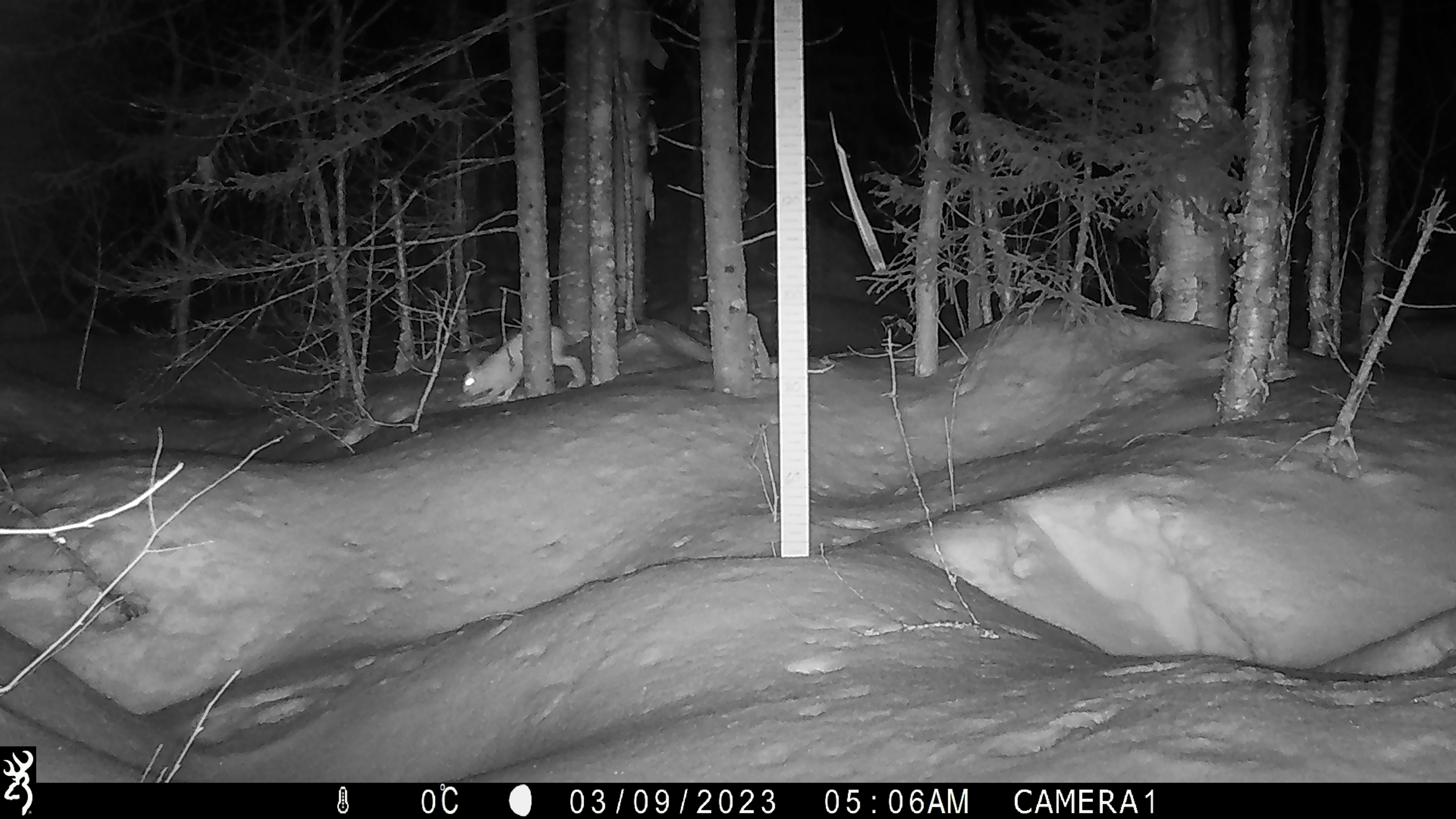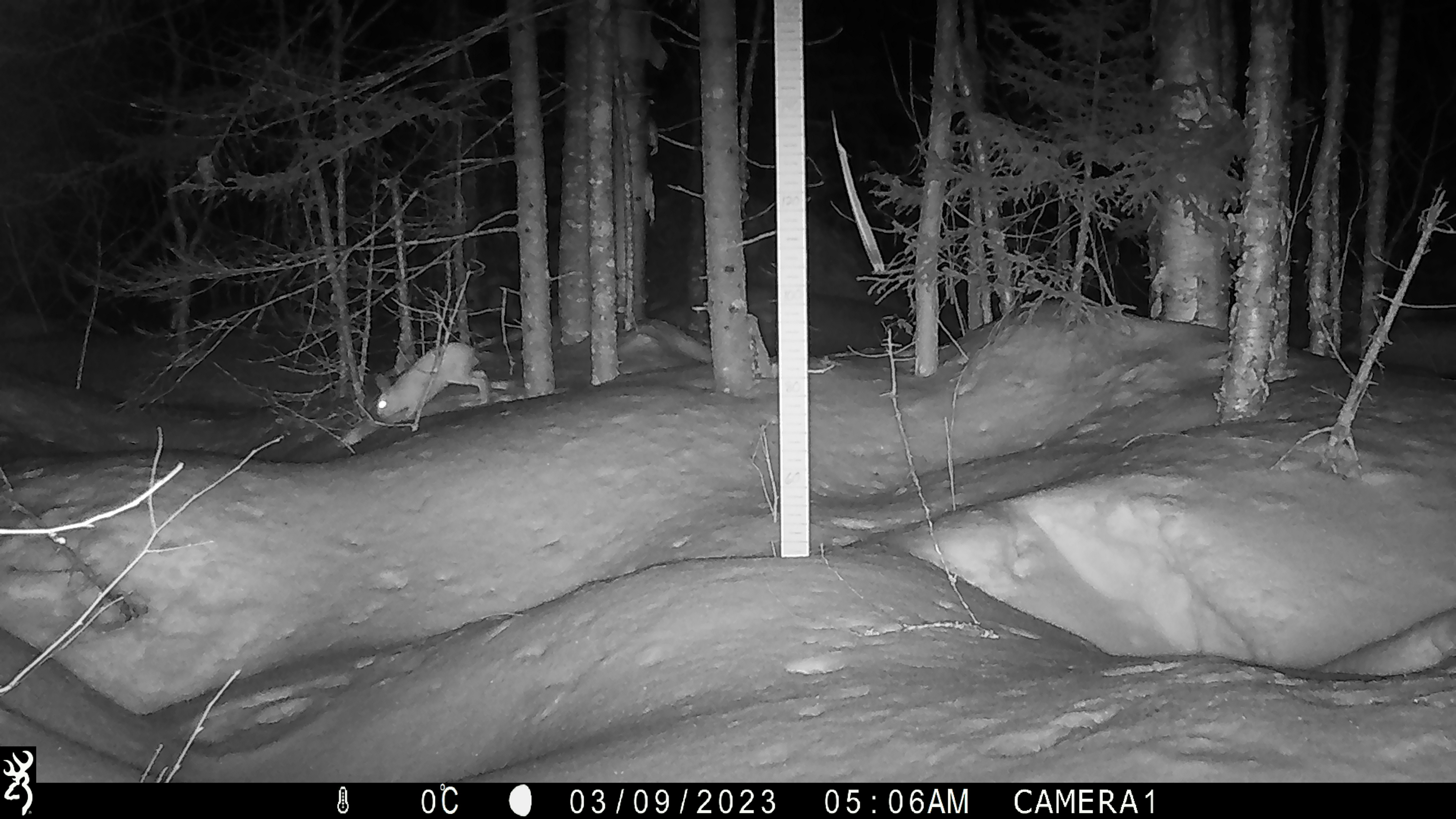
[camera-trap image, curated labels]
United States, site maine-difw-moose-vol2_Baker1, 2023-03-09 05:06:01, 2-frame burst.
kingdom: Animalia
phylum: Chordata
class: Mammalia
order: Lagomorpha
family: Leporidae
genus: Lepus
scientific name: Lepus americanus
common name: snowshoe hare